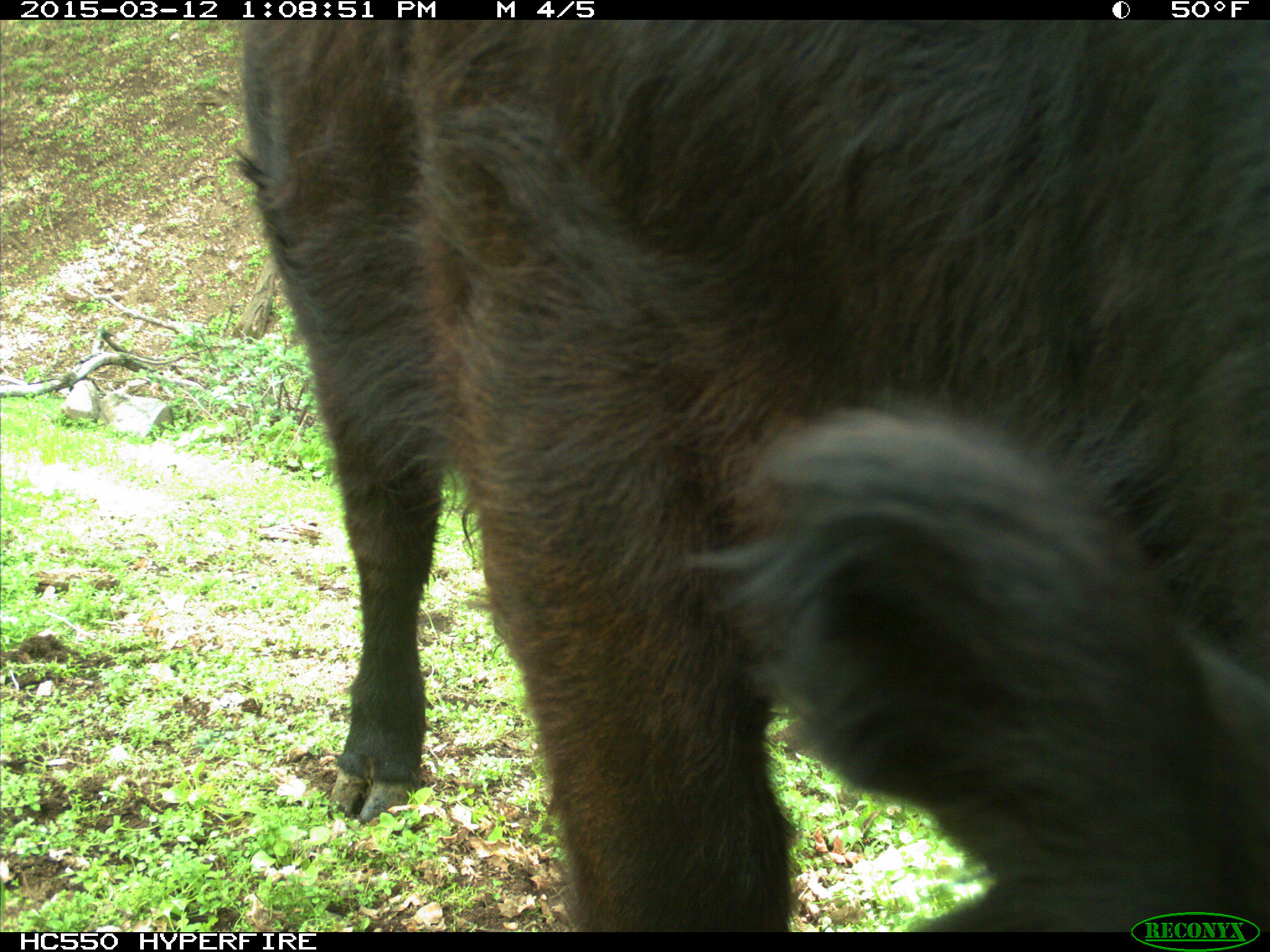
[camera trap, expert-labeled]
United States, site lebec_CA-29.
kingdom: Animalia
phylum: Chordata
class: Mammalia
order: Artiodactyla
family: Bovidae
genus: Bos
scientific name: Bos taurus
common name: domestic cow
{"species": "Bos taurus (domestic cow)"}